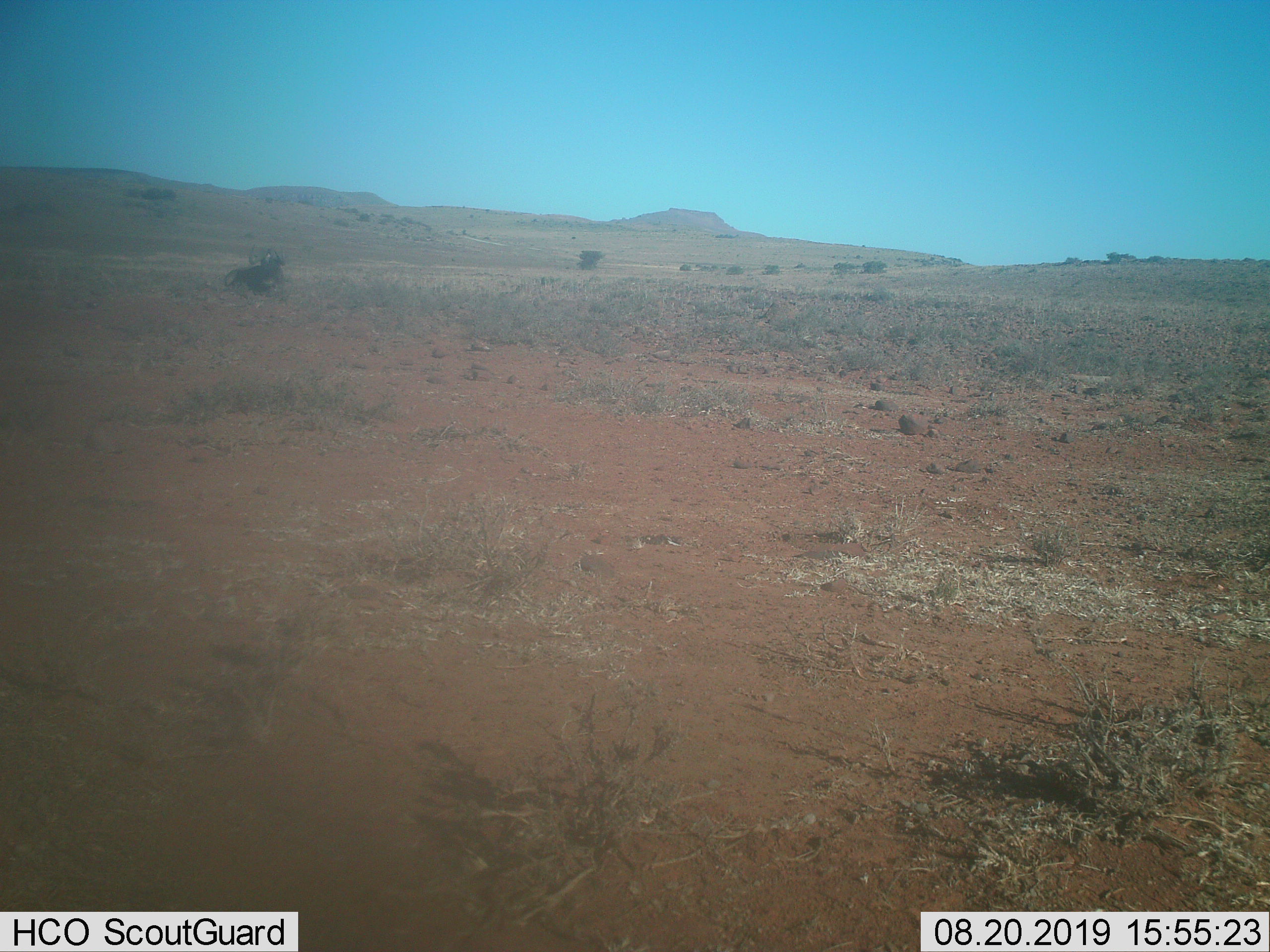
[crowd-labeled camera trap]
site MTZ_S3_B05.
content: unidentified animal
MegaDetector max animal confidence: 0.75